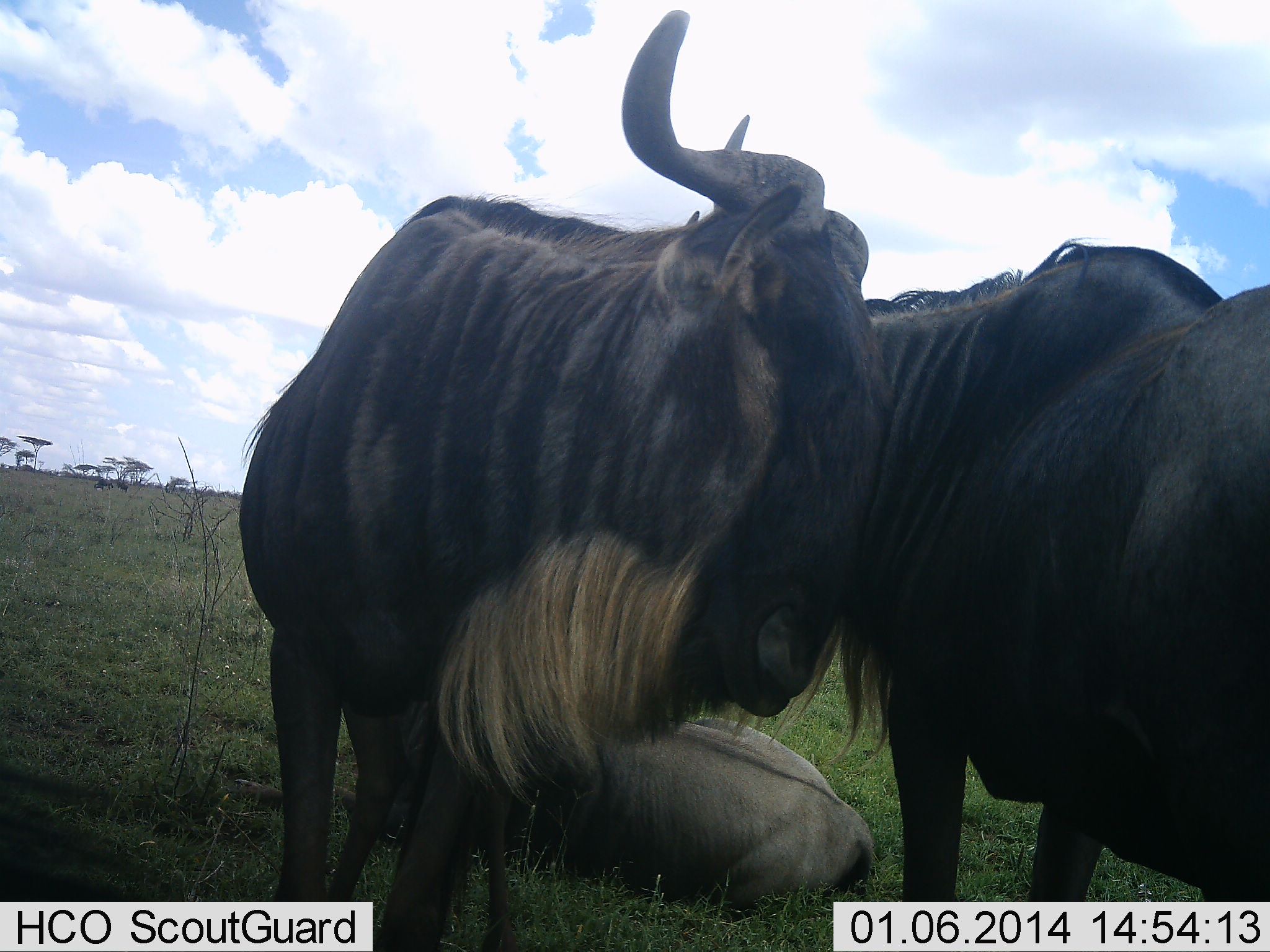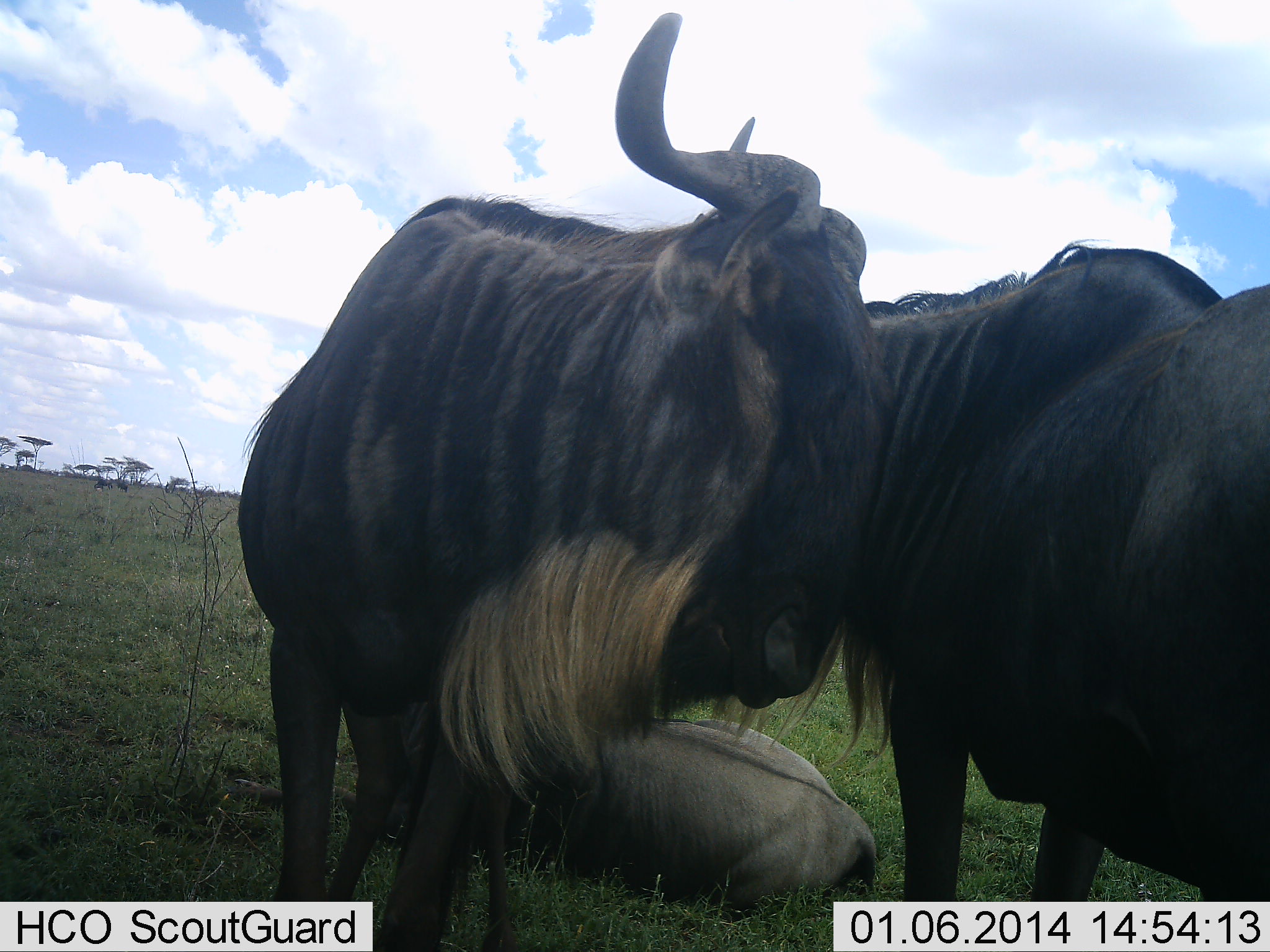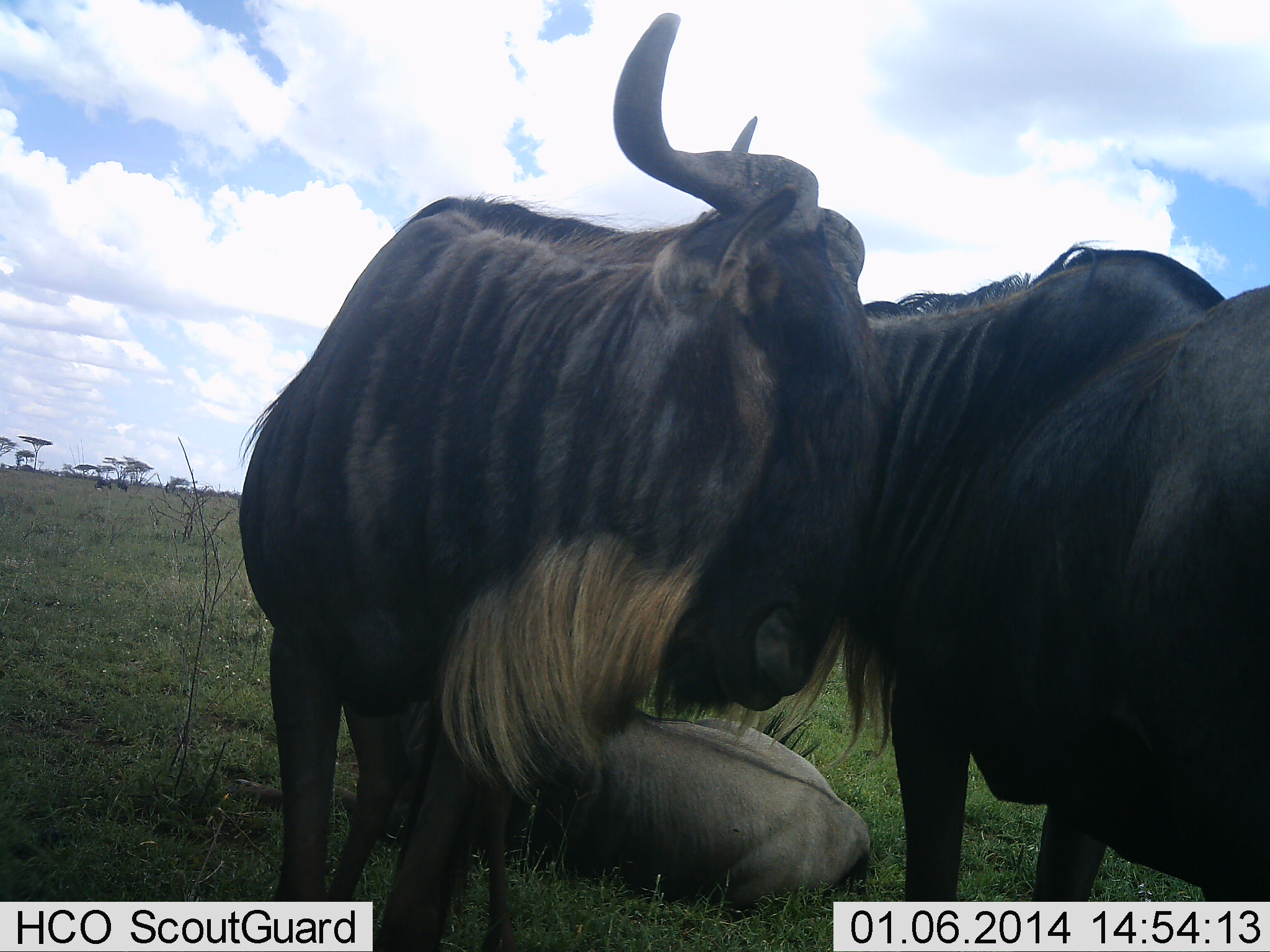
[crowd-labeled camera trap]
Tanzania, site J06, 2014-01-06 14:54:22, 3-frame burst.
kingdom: Animalia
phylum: Chordata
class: Mammalia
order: Artiodactyla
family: Bovidae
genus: Connochaetes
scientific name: Connochaetes taurinus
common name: blue wildebeest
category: wildebeest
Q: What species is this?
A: Wildebeest (blue wildebeest) (Connochaetes taurinus).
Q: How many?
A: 3.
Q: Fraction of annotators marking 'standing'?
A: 80%.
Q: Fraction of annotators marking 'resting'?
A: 90%.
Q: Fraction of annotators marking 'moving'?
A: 0%.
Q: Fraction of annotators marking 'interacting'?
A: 20%.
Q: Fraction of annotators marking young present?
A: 10%.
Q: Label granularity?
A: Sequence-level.